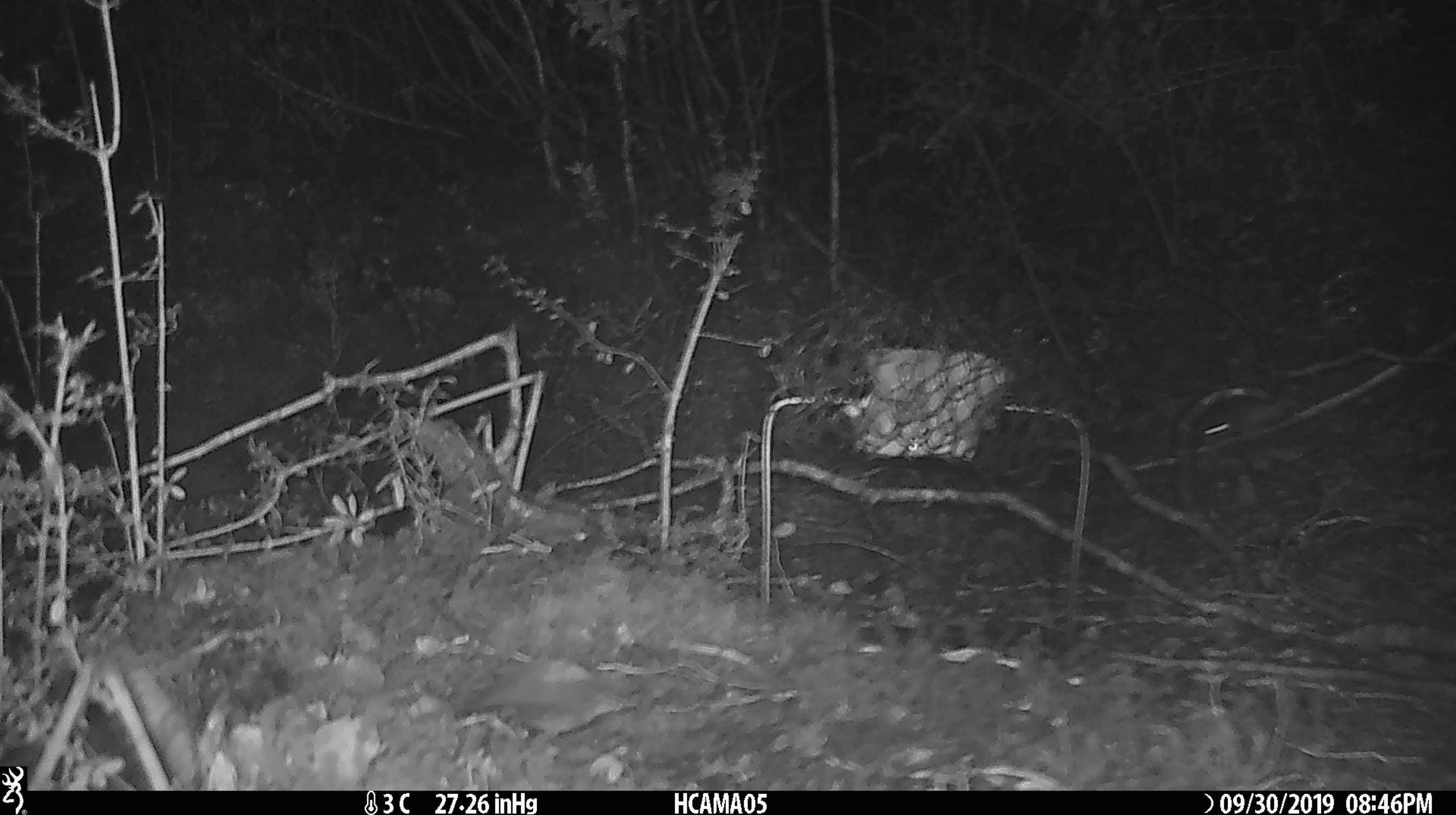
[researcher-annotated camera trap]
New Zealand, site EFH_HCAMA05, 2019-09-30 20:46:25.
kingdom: Animalia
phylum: Chordata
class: Mammalia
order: Rodentia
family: Muridae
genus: Mus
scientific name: Mus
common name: mouse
Mouse (Mus).